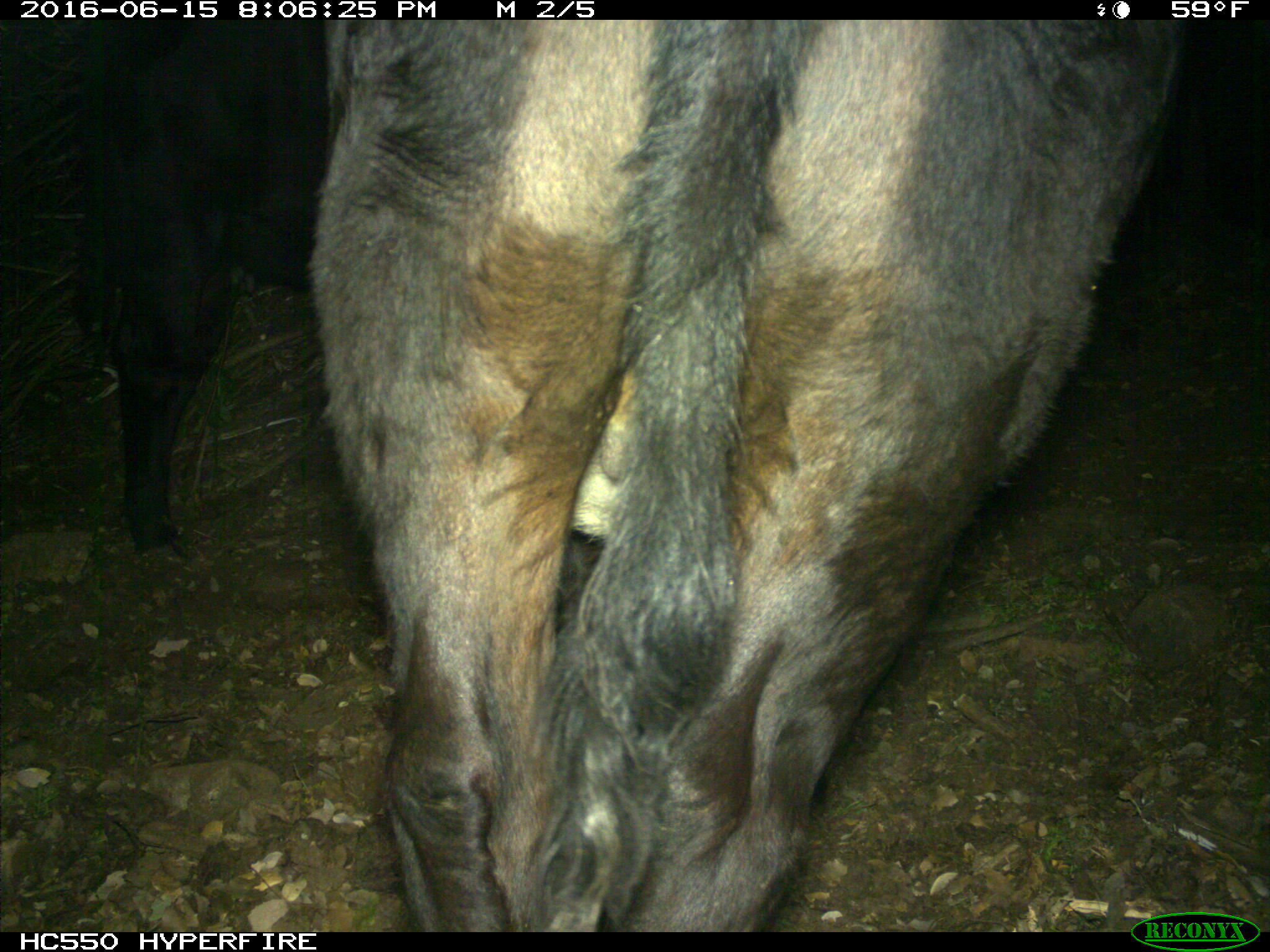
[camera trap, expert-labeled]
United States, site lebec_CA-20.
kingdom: Animalia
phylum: Chordata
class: Mammalia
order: Artiodactyla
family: Bovidae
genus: Bos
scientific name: Bos taurus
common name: domestic cow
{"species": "Bos taurus (domestic cow)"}